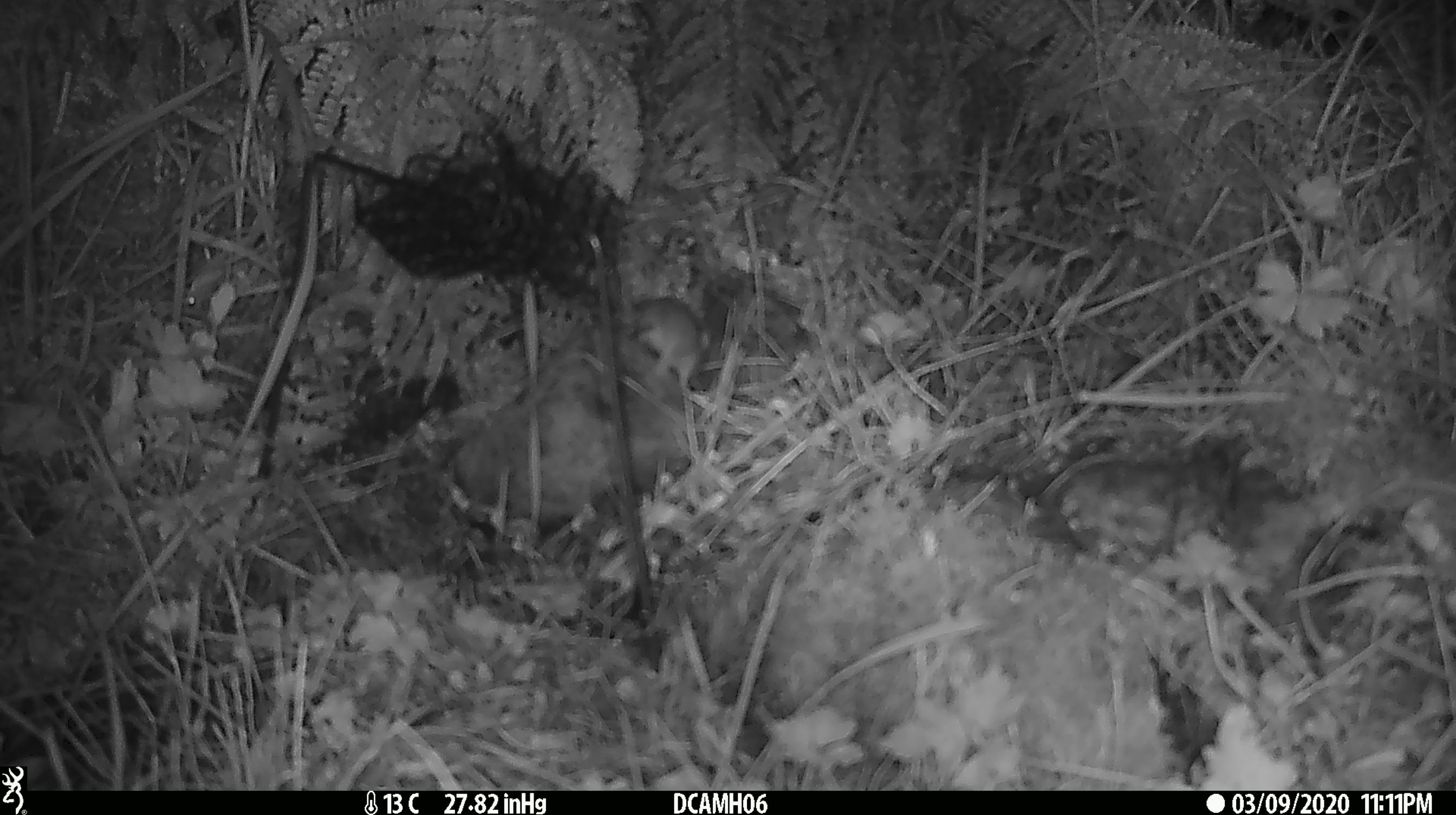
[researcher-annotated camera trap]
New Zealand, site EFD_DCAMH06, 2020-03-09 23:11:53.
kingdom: Animalia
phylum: Chordata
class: Mammalia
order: Rodentia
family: Muridae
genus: Mus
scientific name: Mus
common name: mouse